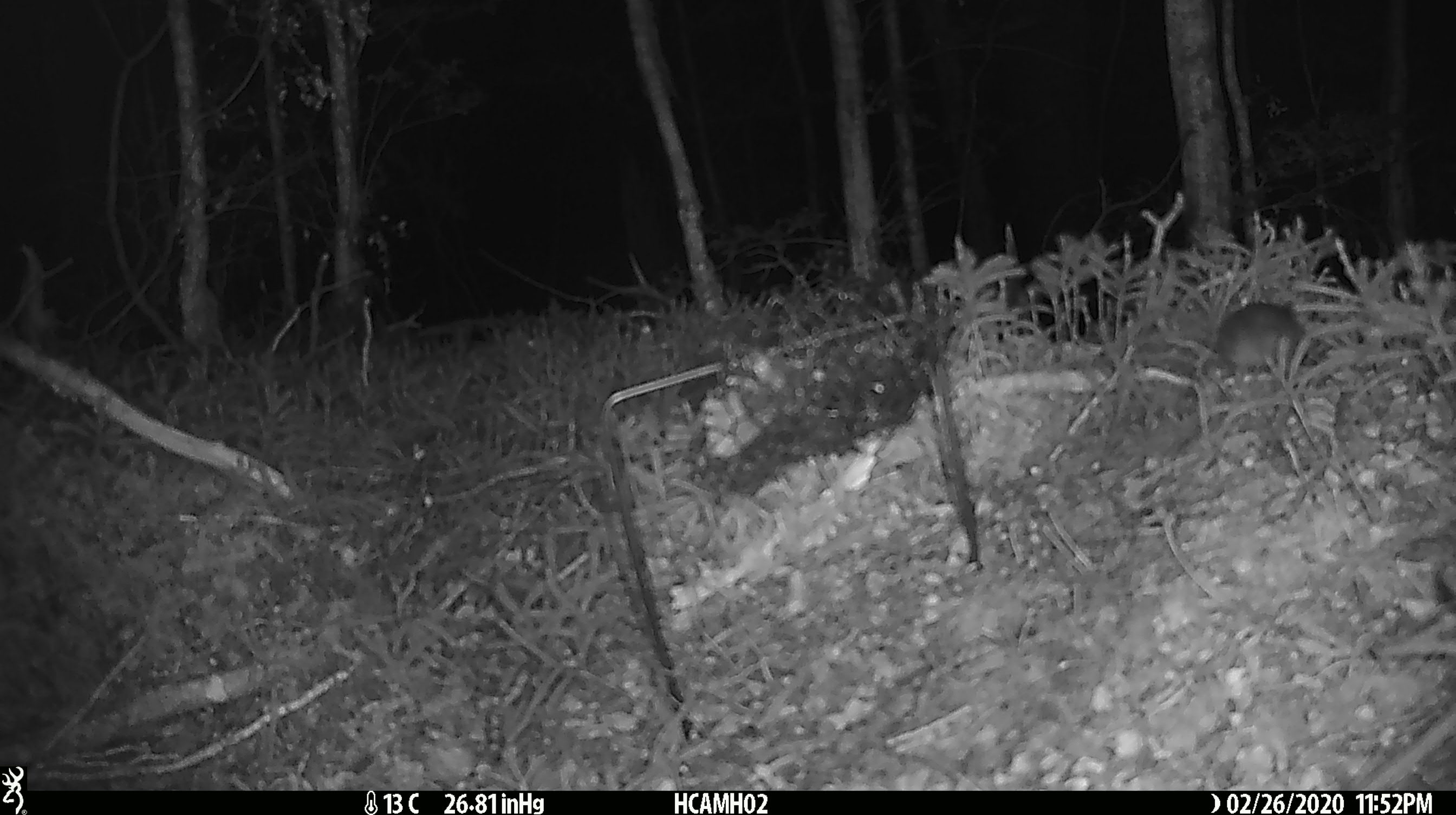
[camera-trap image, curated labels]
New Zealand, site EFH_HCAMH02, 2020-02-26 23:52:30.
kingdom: Animalia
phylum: Chordata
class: Mammalia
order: Rodentia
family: Muridae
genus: Mus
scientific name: Mus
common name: mouse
Mouse (Mus).